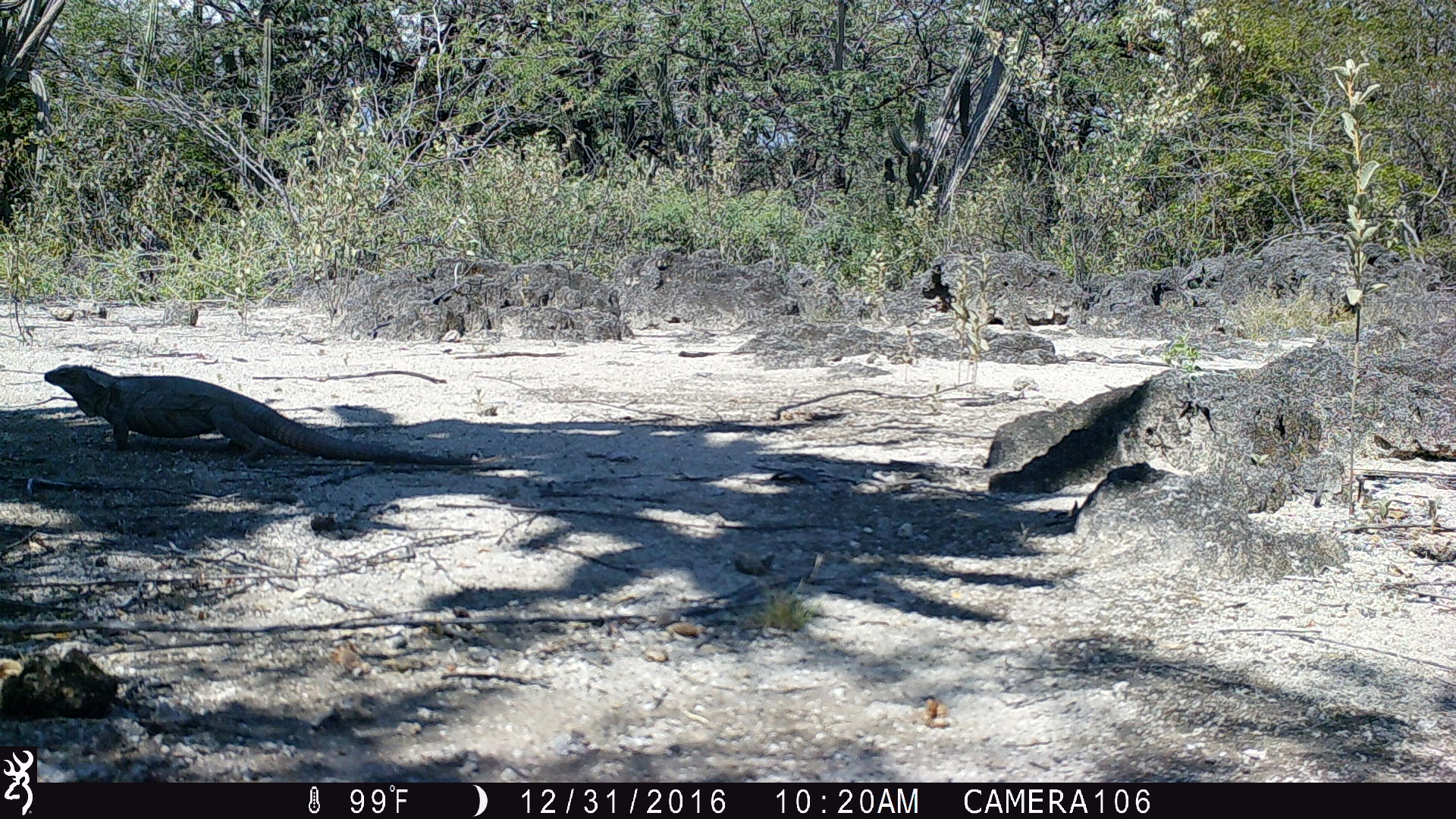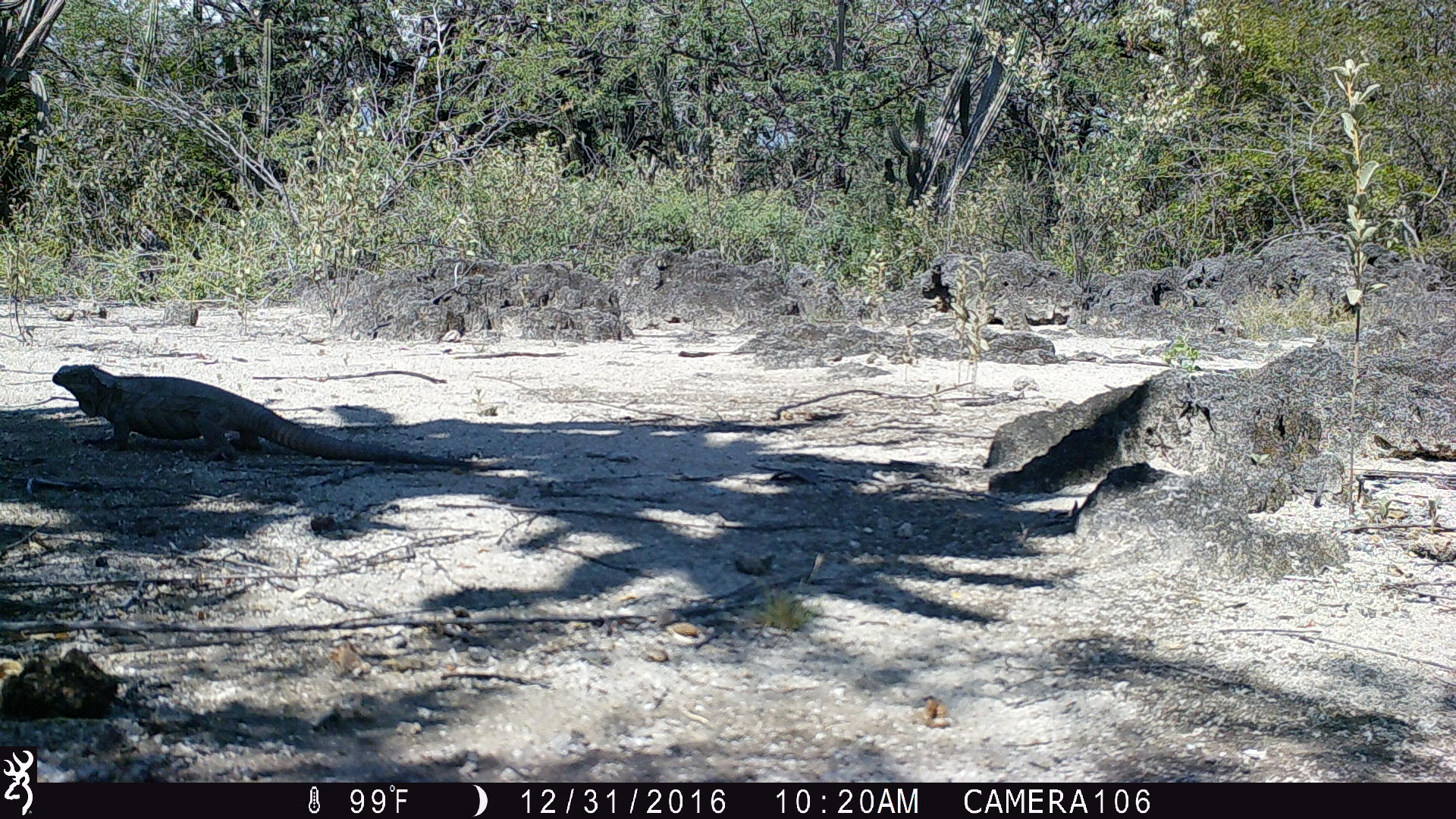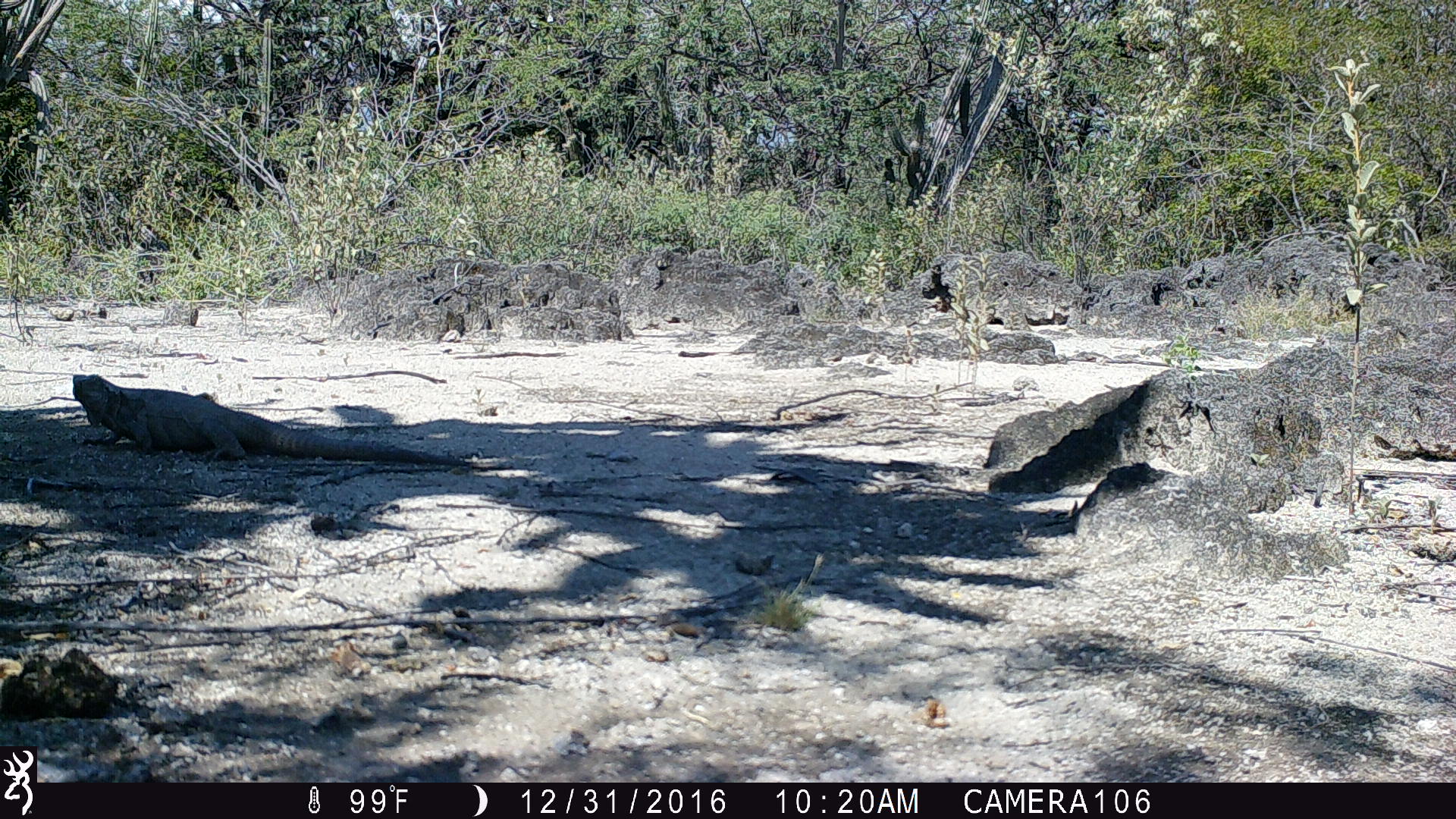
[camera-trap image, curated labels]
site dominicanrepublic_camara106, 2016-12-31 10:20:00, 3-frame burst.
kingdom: Animalia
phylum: Chordata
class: Reptilia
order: Squamata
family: Iguanidae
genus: Iguana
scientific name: Iguana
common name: typical iguanas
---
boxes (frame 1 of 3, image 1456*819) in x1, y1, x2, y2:
iguana: 42, 362, 426, 463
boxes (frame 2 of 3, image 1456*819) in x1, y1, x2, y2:
iguana: 48, 362, 493, 479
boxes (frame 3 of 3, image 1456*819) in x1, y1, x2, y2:
iguana: 63, 372, 518, 478